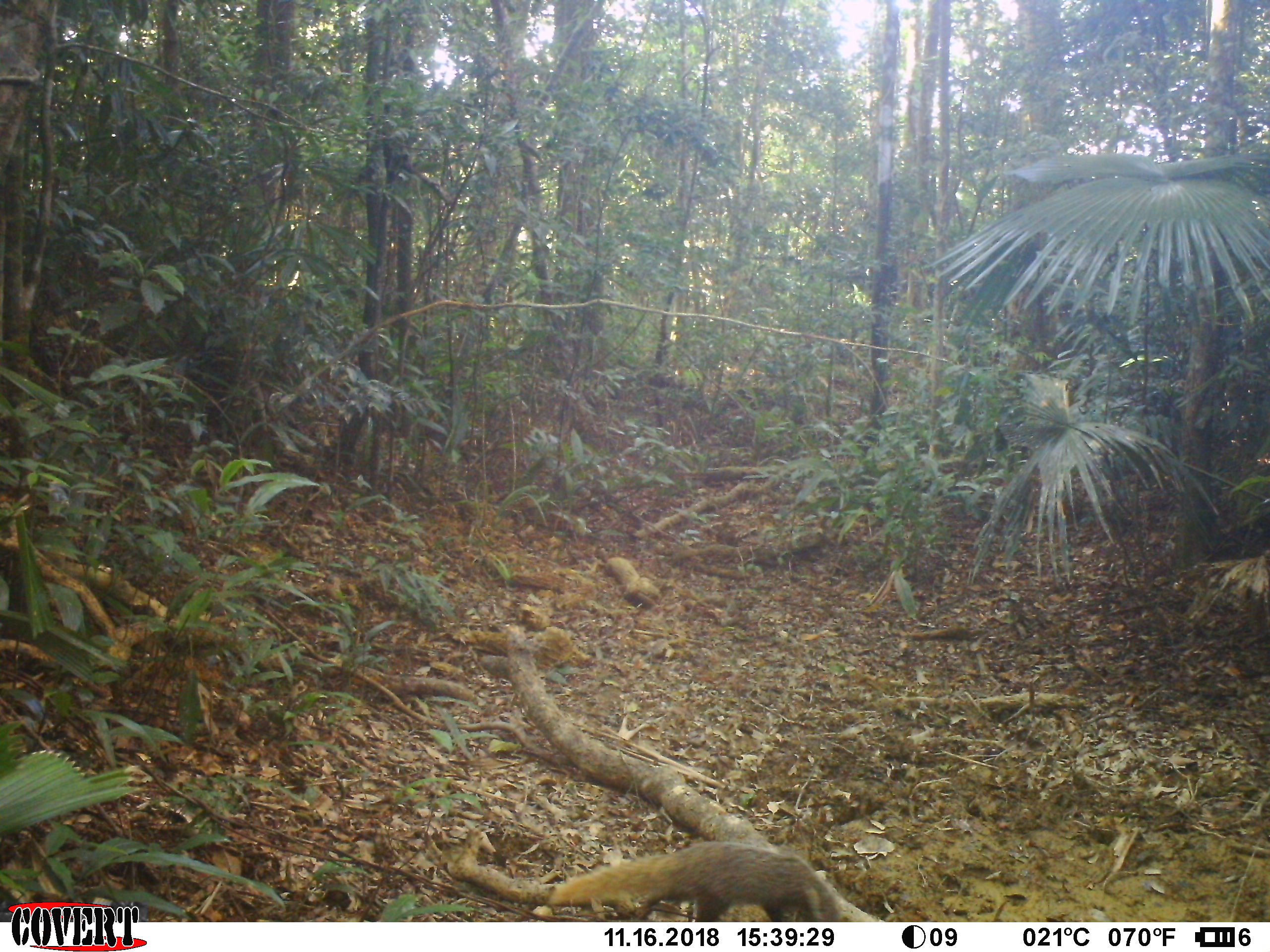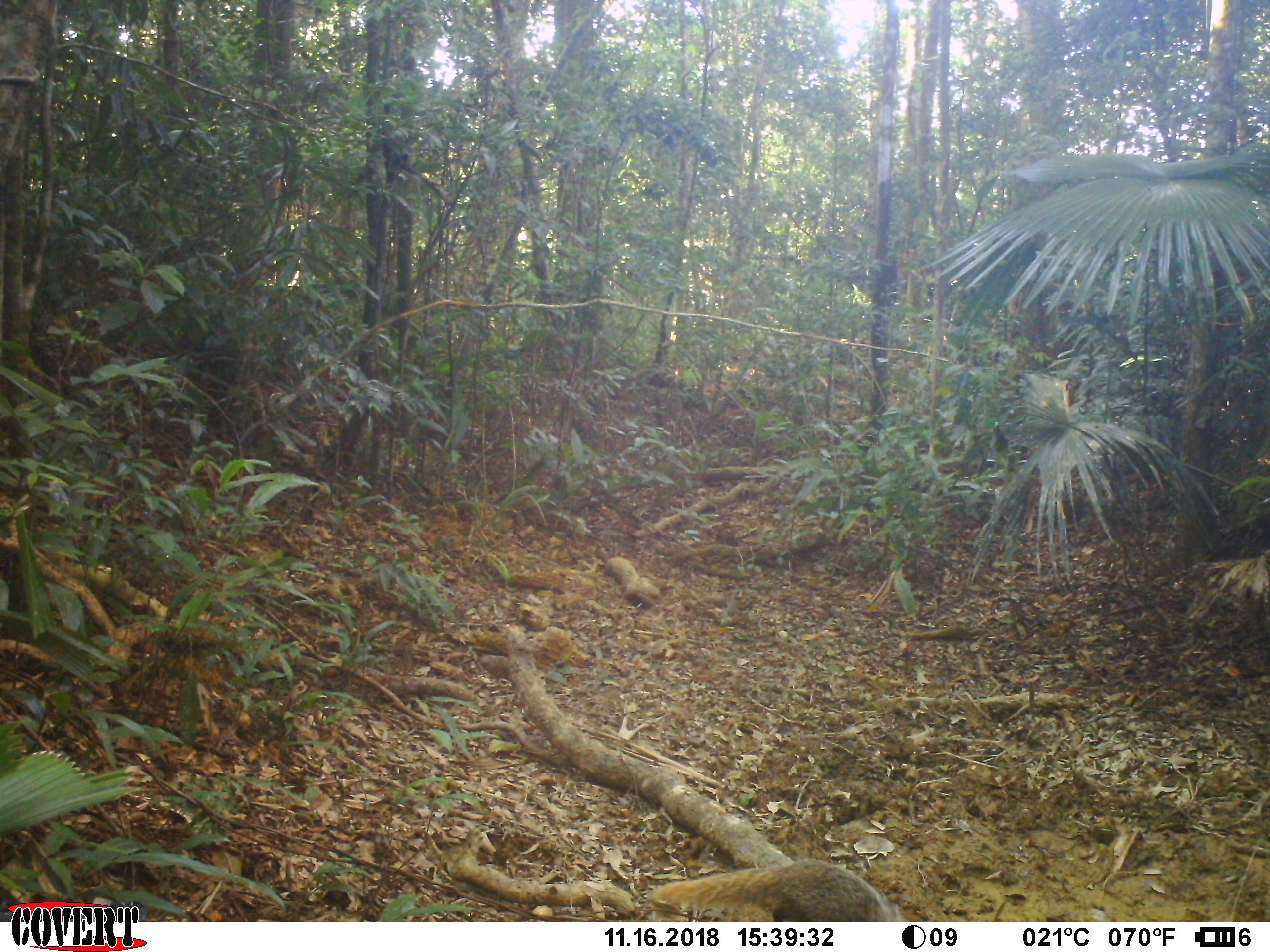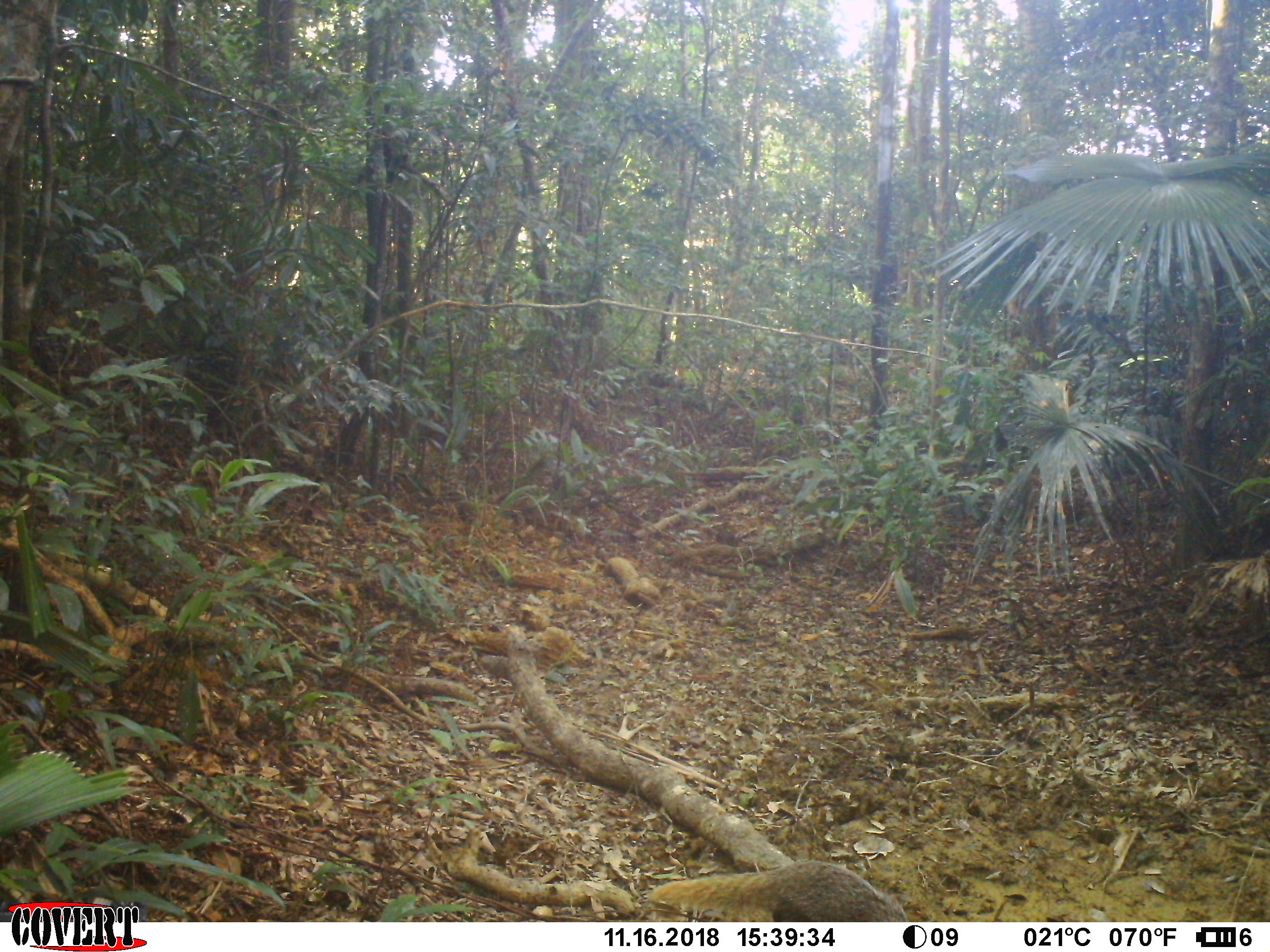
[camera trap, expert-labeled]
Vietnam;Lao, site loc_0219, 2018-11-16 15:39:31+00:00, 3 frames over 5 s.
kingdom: Animalia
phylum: Chordata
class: Mammalia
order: Carnivora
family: Herpestidae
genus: Urva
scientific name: Urva urva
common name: crab-eating mongoose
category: crab eating mongoose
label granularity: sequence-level